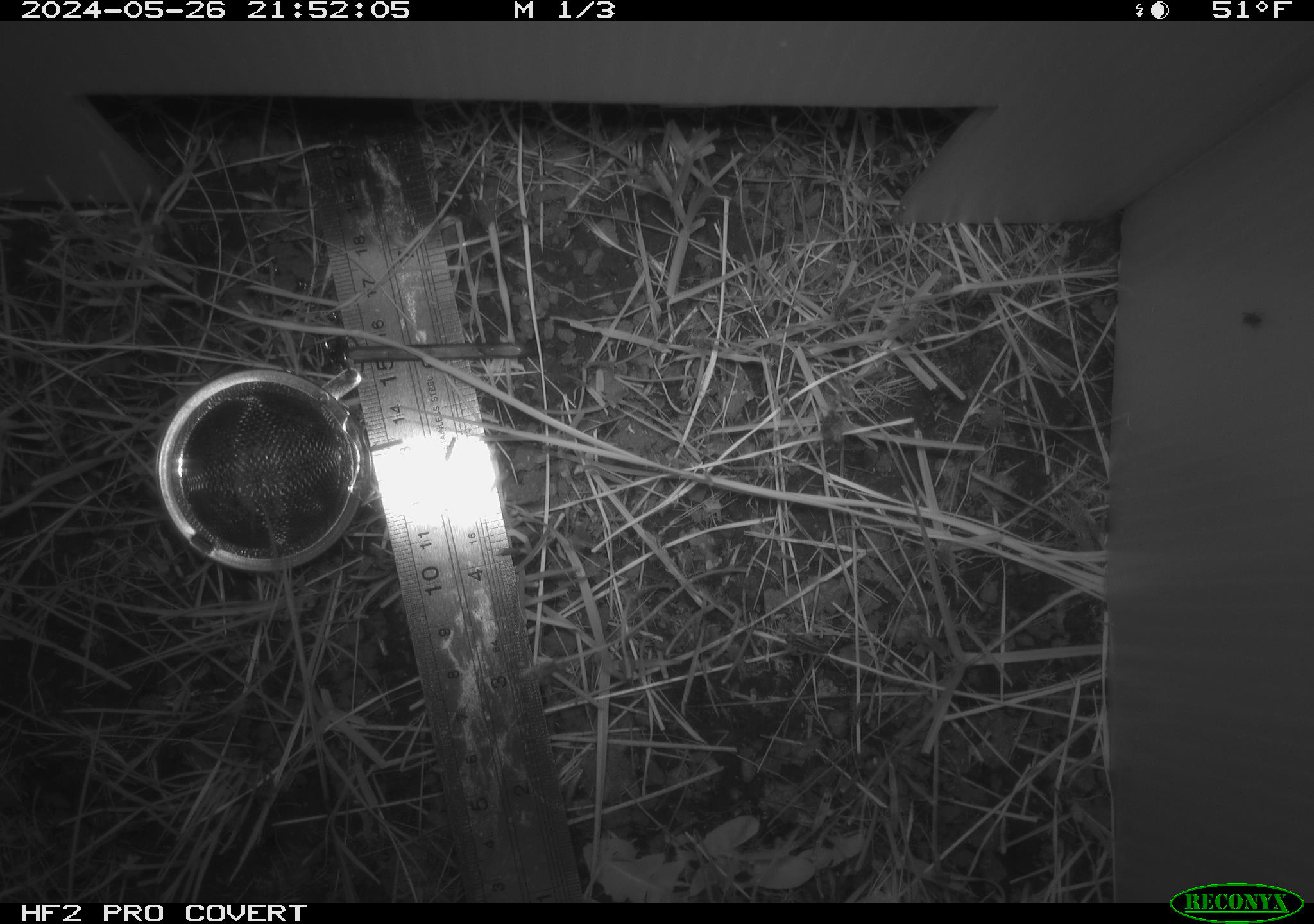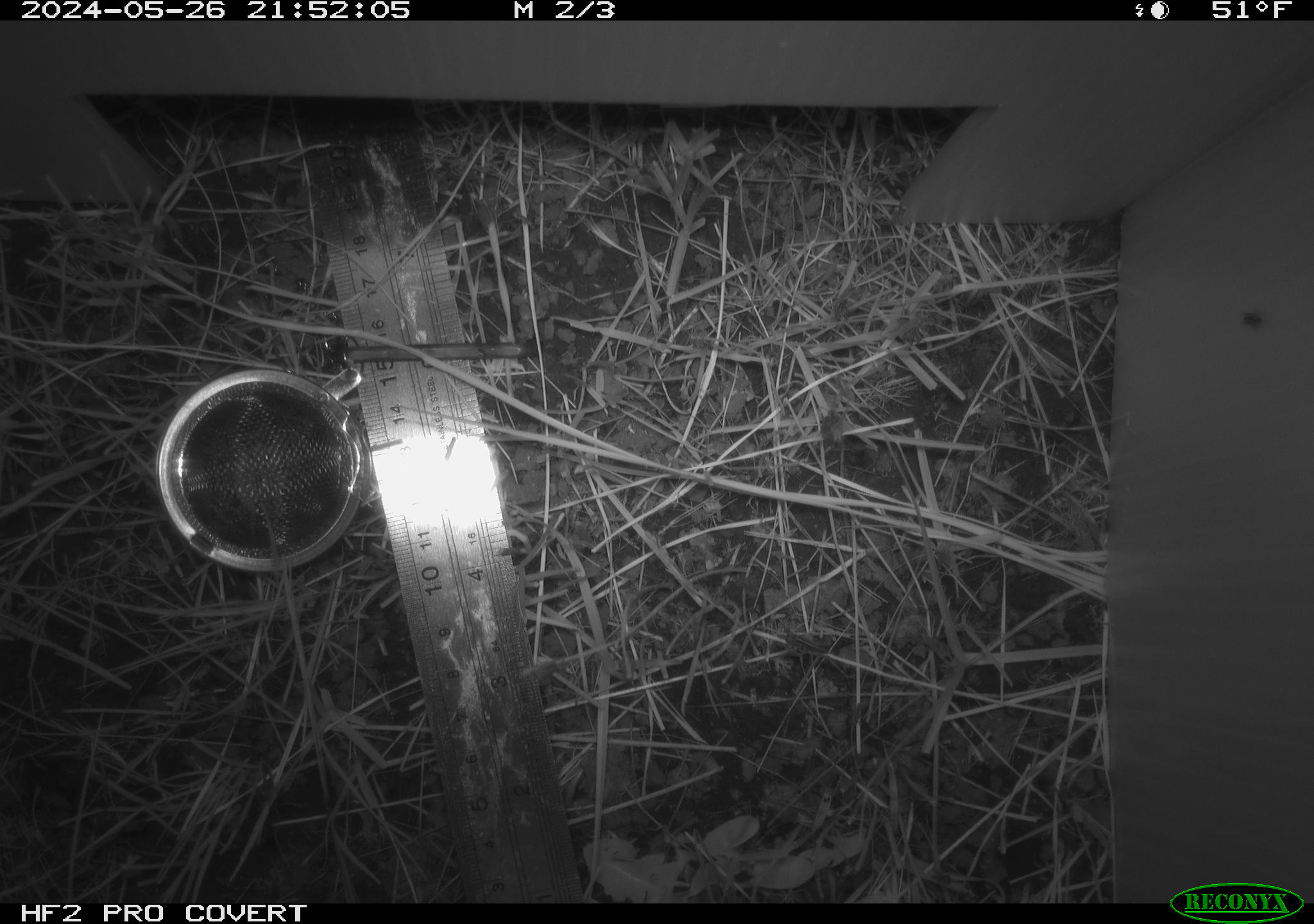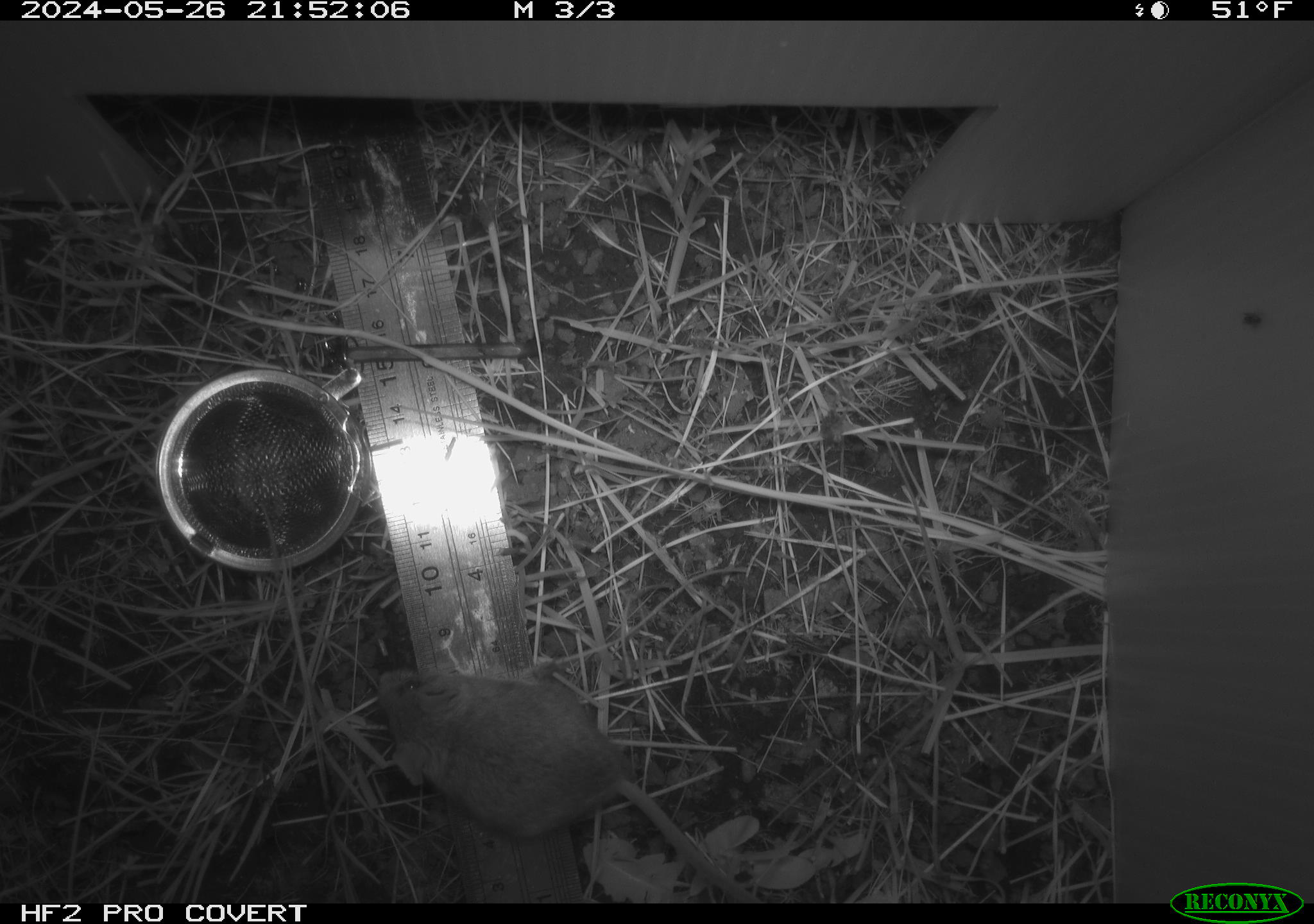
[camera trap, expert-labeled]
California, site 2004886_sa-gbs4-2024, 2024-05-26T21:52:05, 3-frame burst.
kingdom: Animalia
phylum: Chordata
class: Mammalia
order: Rodentia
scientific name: Rodentia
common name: mouse species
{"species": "mouse species (Rodentia)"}